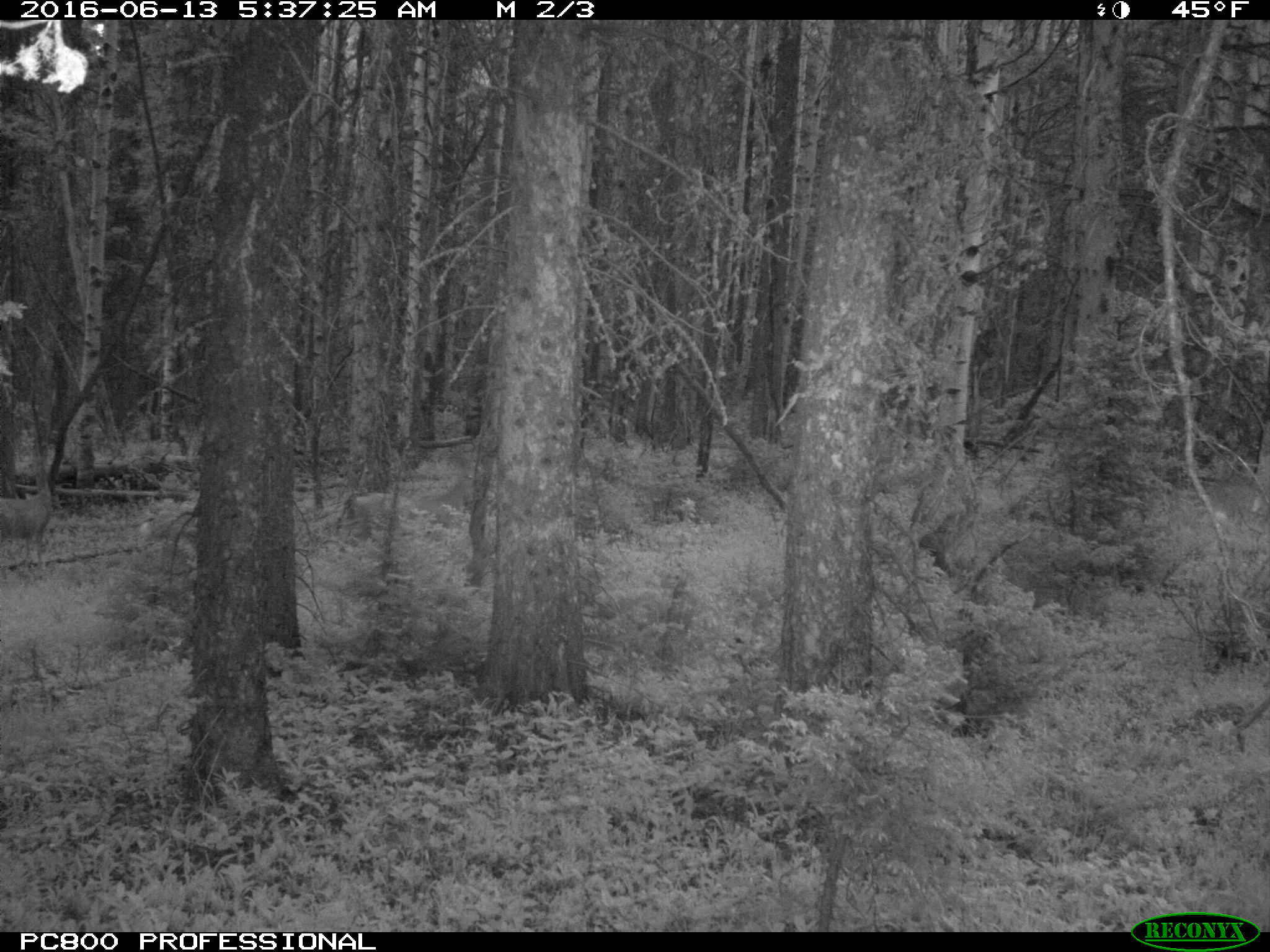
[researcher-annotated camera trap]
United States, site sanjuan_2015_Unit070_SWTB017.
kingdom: Animalia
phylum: Chordata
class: Mammalia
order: Artiodactyla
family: Cervidae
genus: Odocoileus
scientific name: Odocoileus hemionus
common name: mule deer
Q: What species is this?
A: Odocoileus hemionus (mule deer).